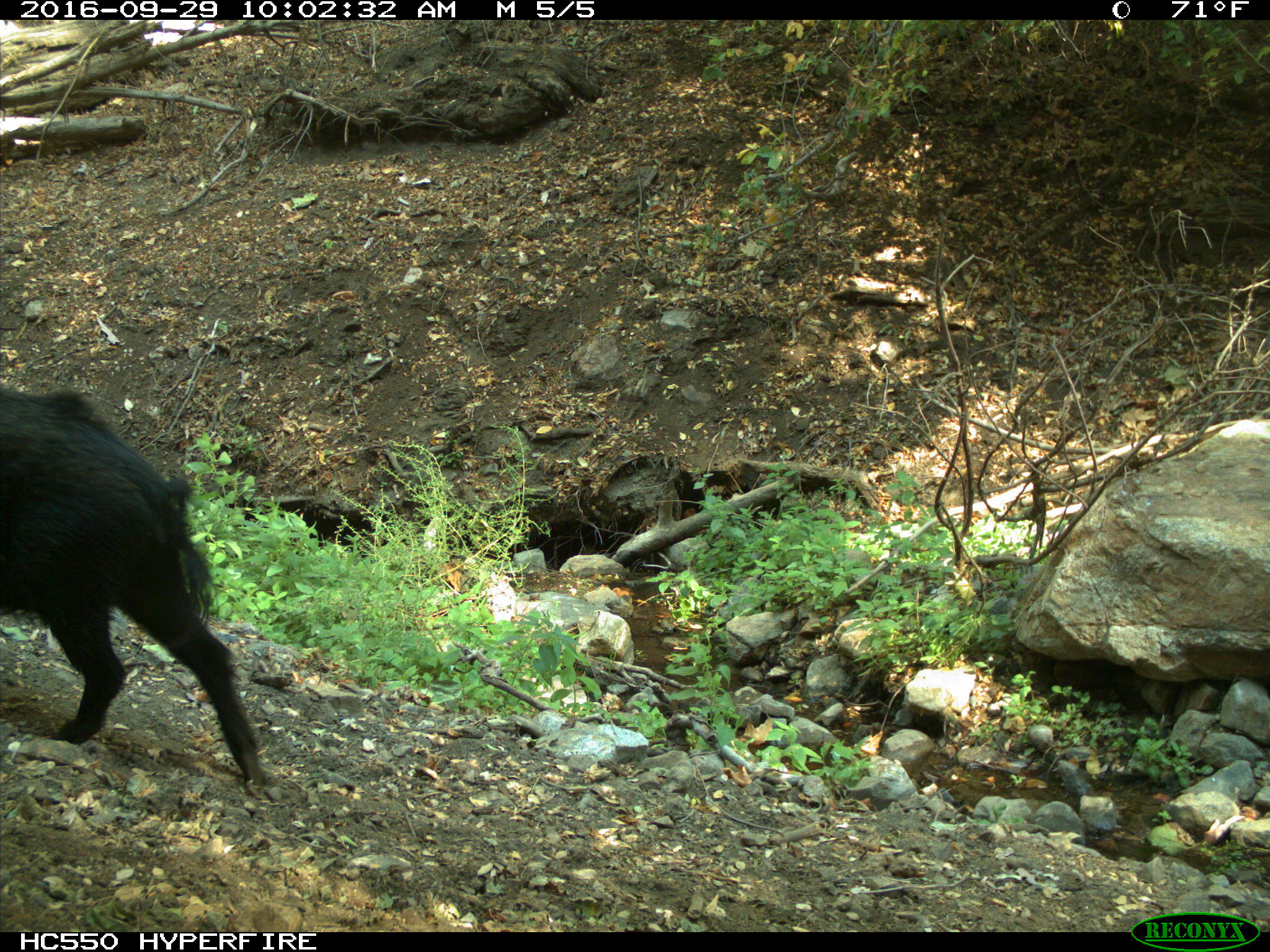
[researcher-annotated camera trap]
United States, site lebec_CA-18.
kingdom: Animalia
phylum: Chordata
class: Mammalia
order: Artiodactyla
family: Suidae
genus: Sus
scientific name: Sus scrofa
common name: wild boar